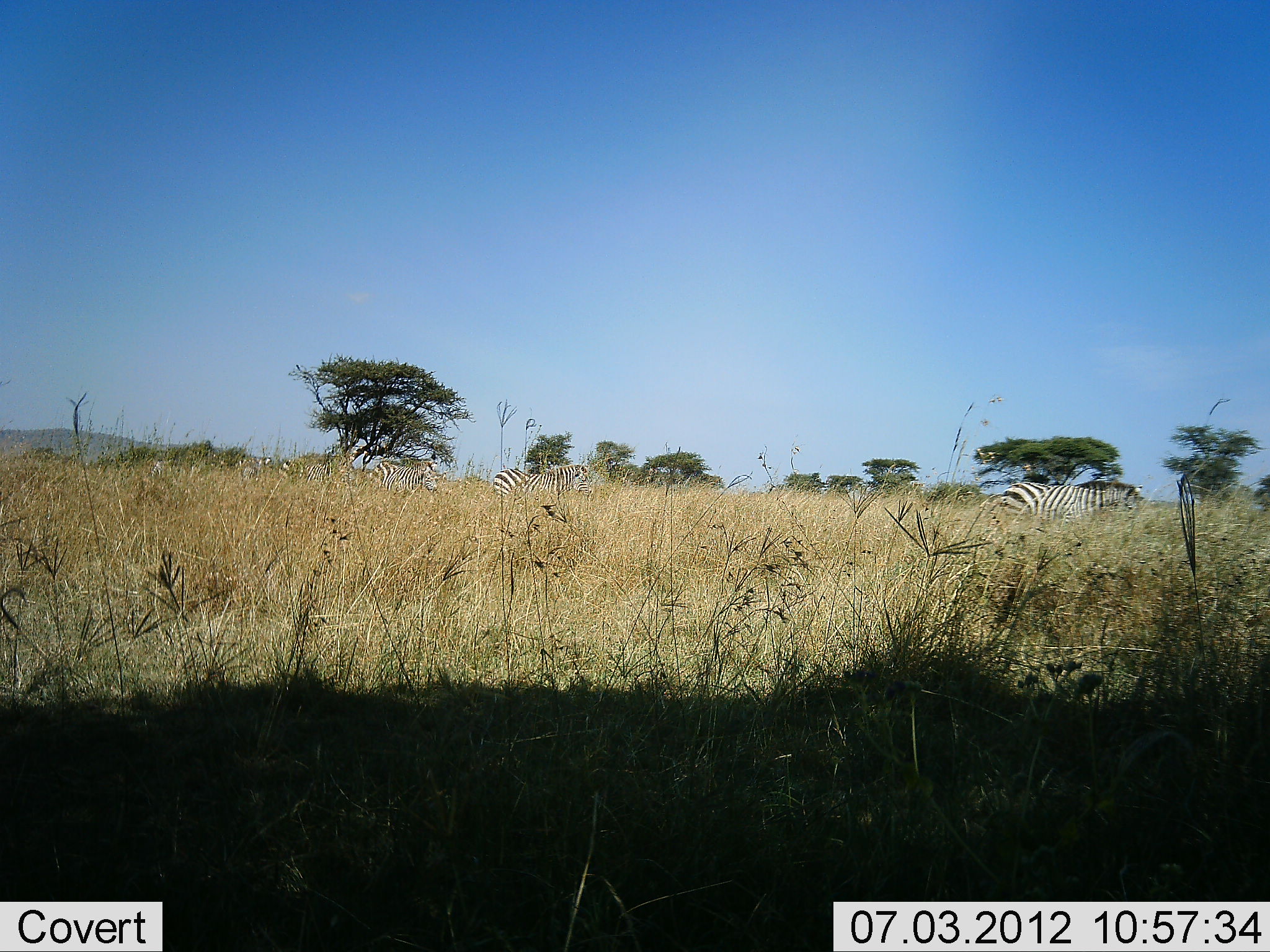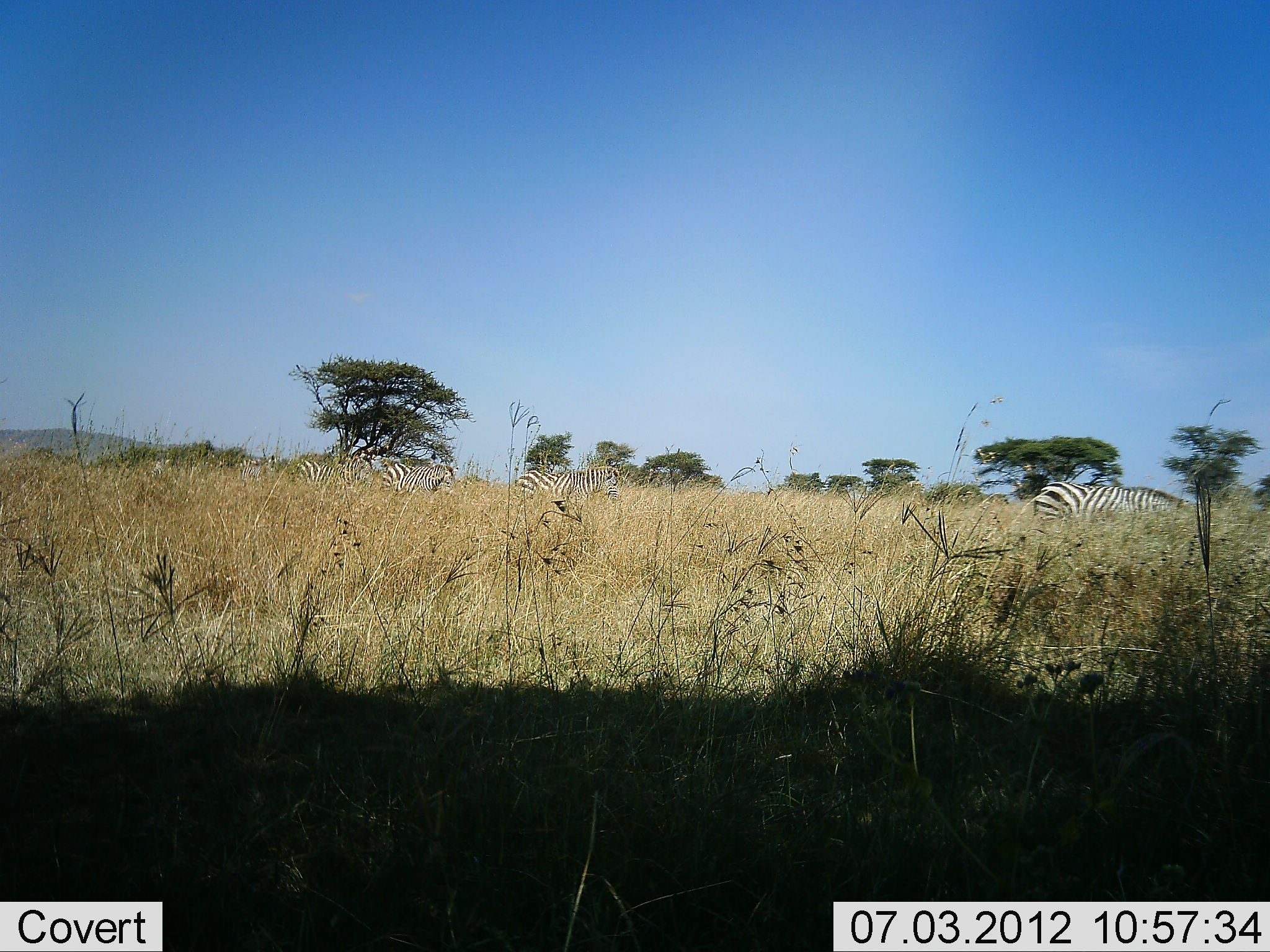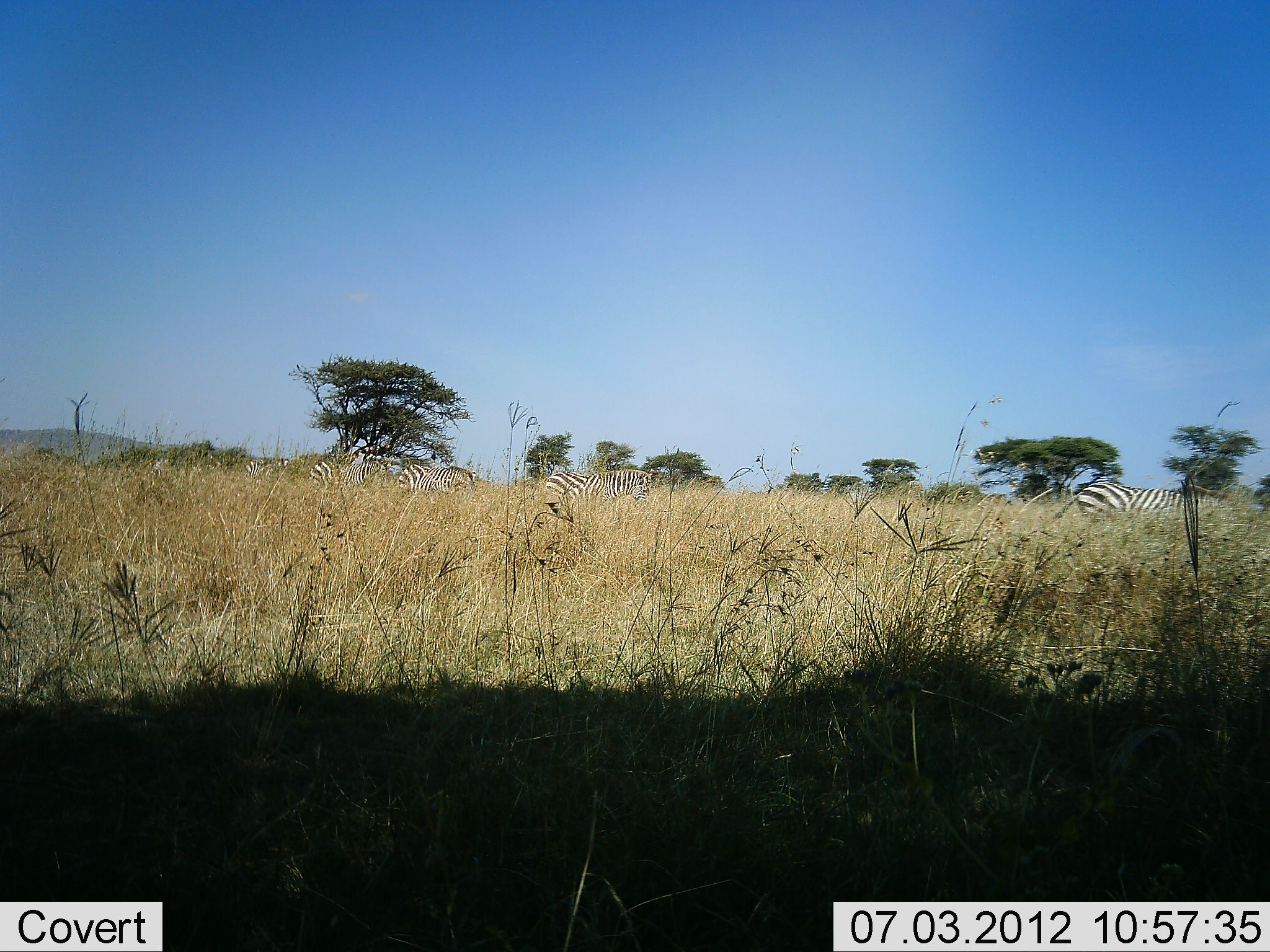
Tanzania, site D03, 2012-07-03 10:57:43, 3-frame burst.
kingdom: Animalia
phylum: Chordata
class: Mammalia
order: Perissodactyla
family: Equidae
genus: Equus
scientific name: Equus quagga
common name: plains zebra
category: zebra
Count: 5.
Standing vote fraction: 10%.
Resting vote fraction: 0%.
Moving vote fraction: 60%.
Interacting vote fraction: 0%.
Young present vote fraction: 0%.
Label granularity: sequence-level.